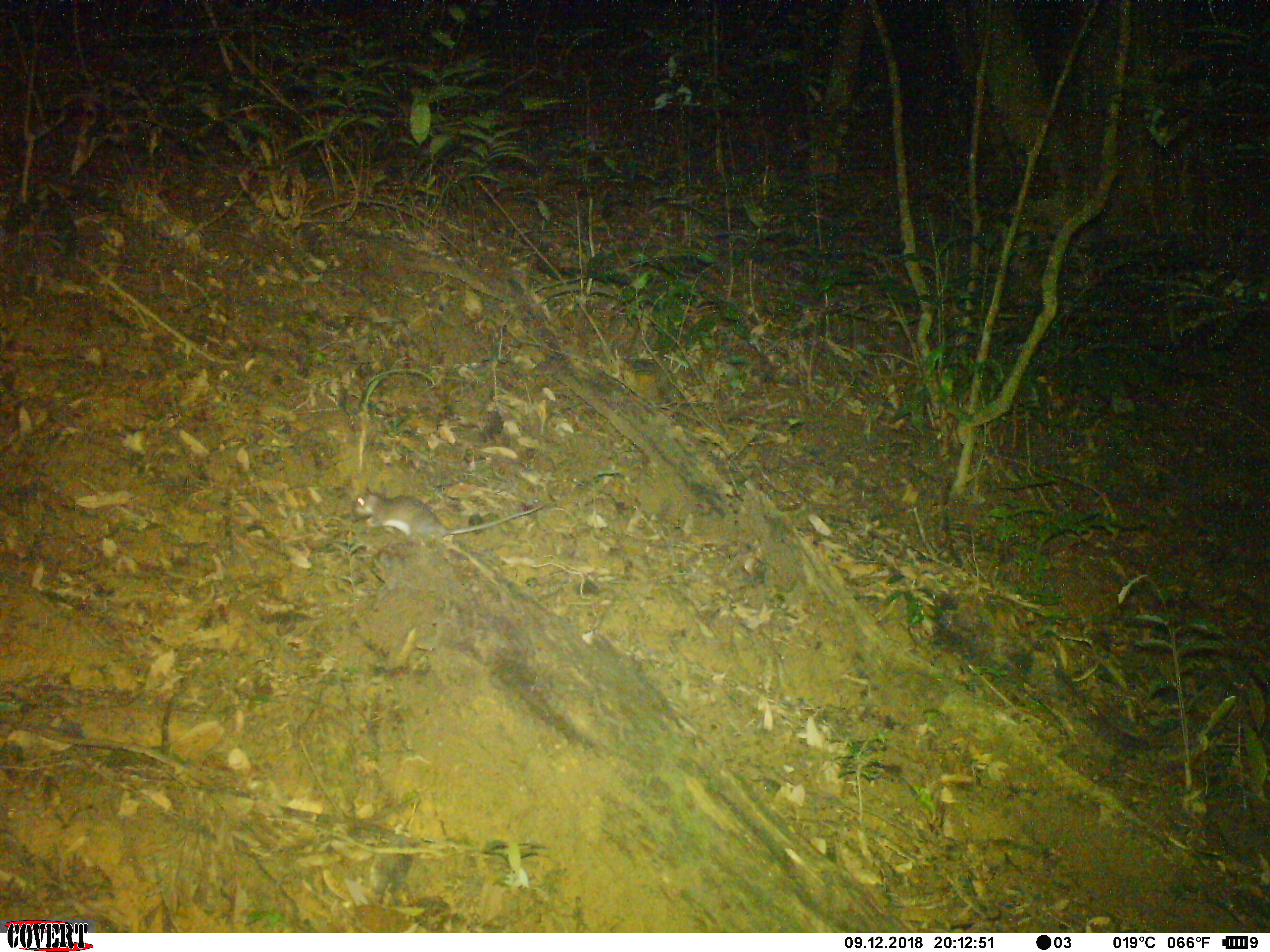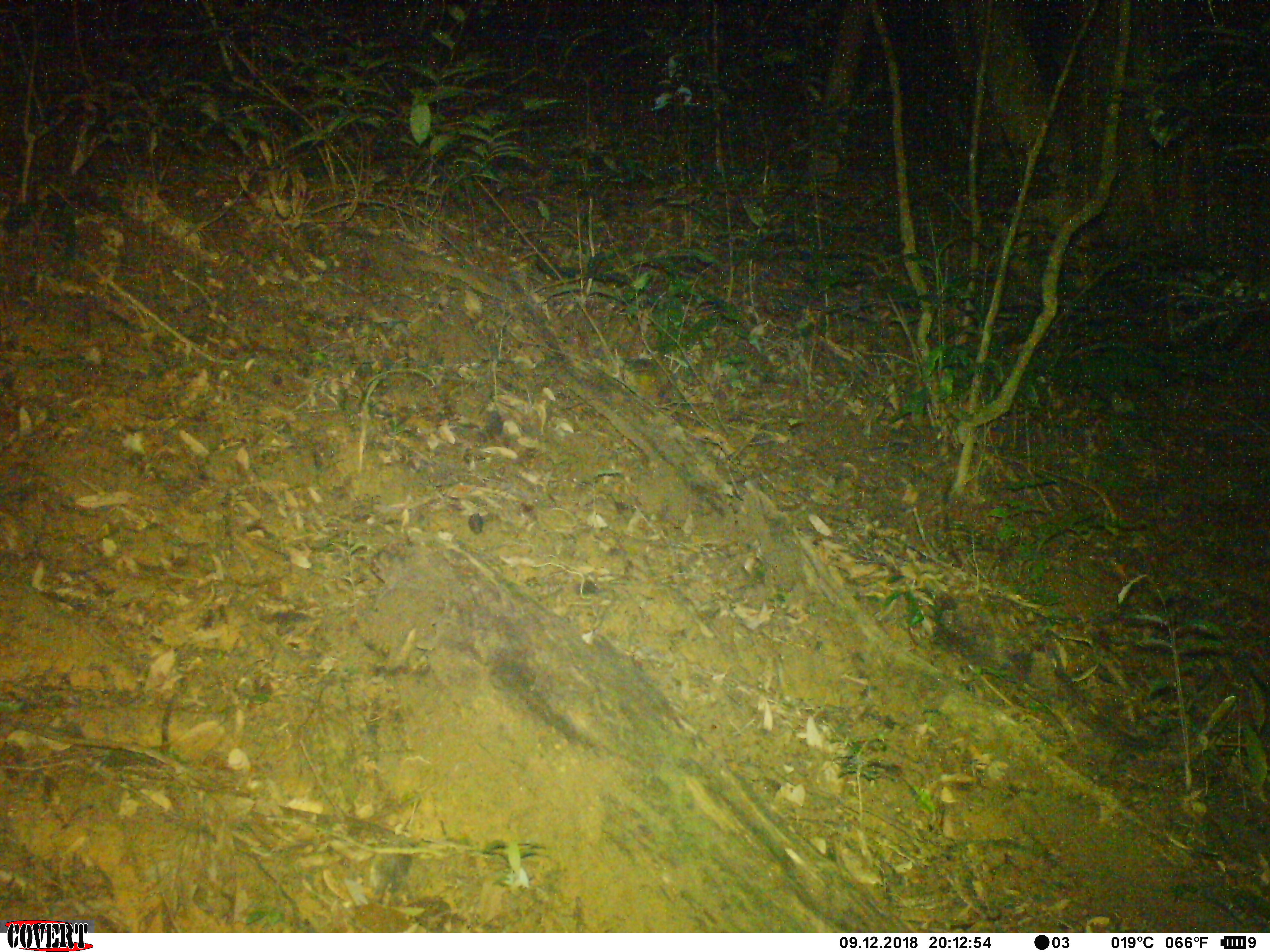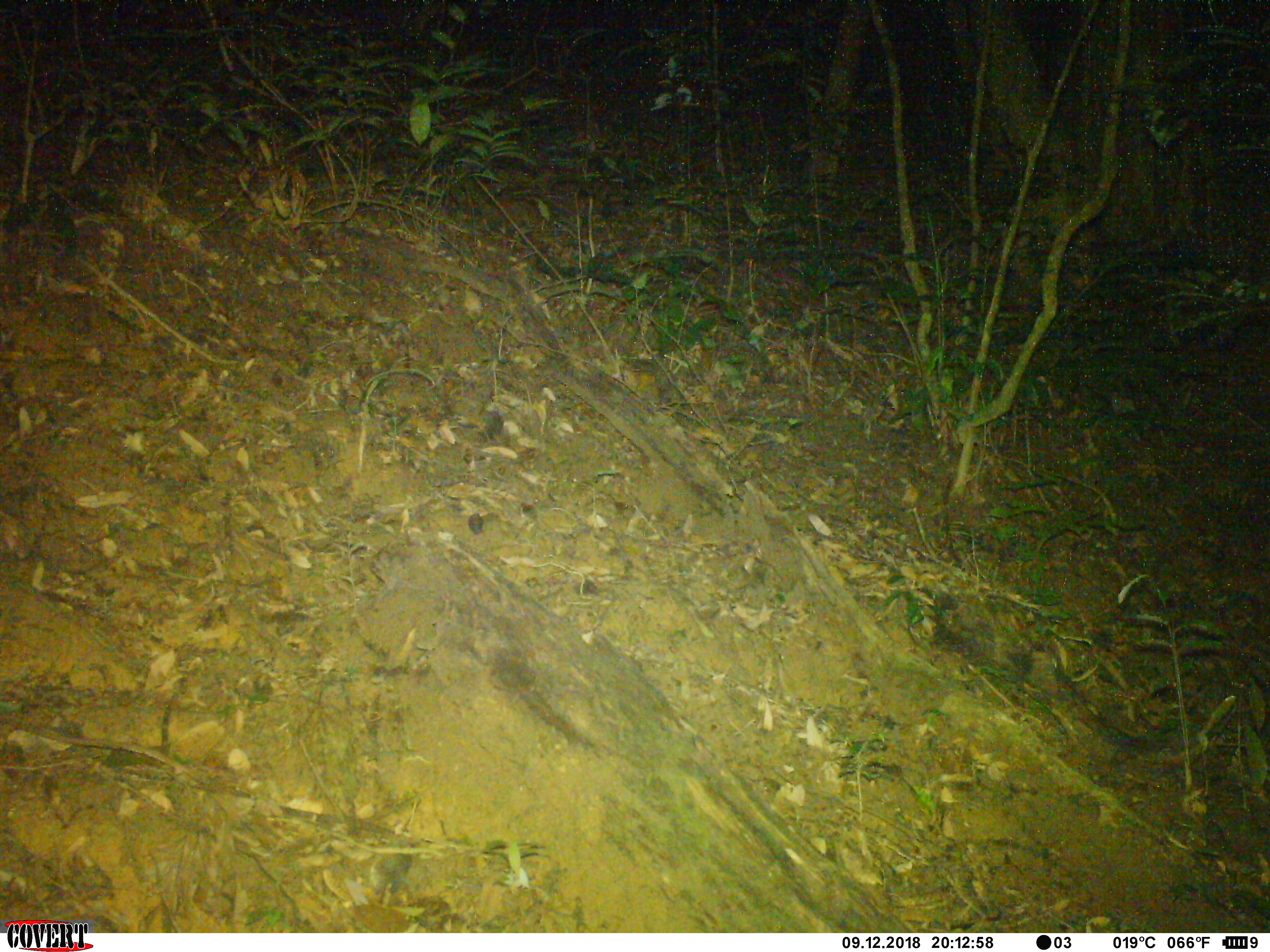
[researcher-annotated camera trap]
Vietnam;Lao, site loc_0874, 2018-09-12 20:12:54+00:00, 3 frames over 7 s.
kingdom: Animalia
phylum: Chordata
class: Mammalia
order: Rodentia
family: Muridae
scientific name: Muridae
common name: old-world mice and rats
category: unidentified murid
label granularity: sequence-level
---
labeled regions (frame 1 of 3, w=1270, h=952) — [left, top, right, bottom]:
unidentified murid: [352, 485, 546, 547]